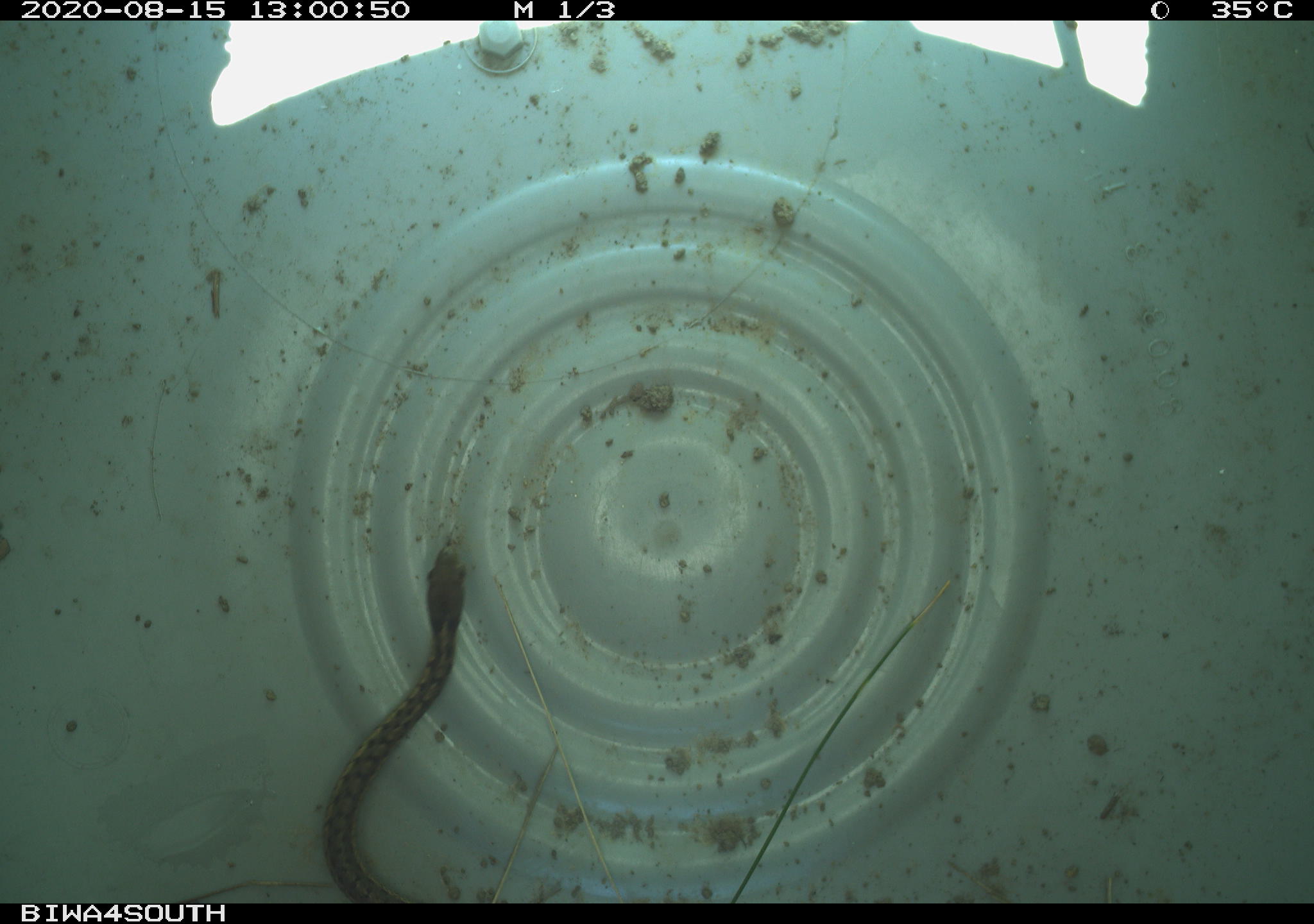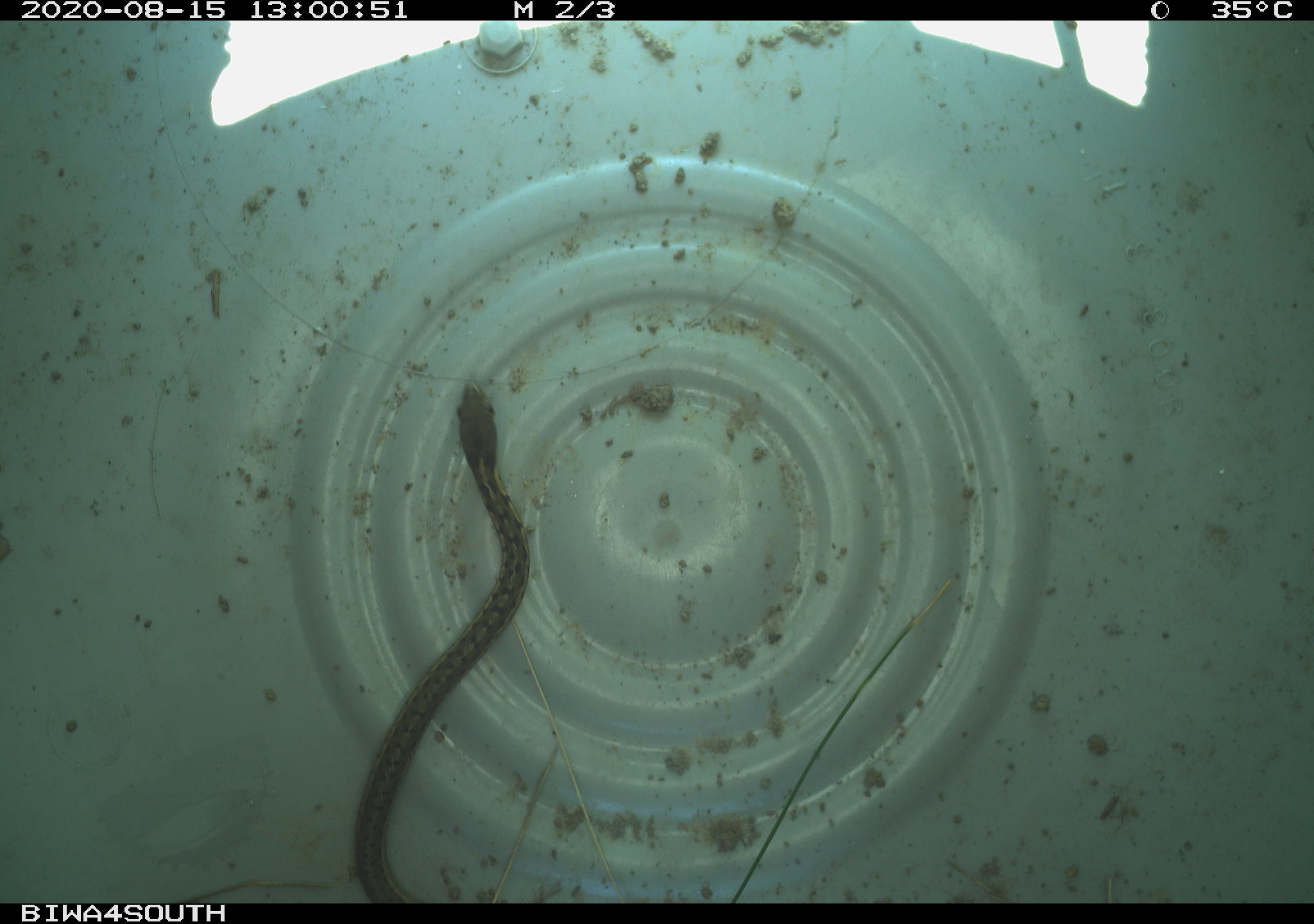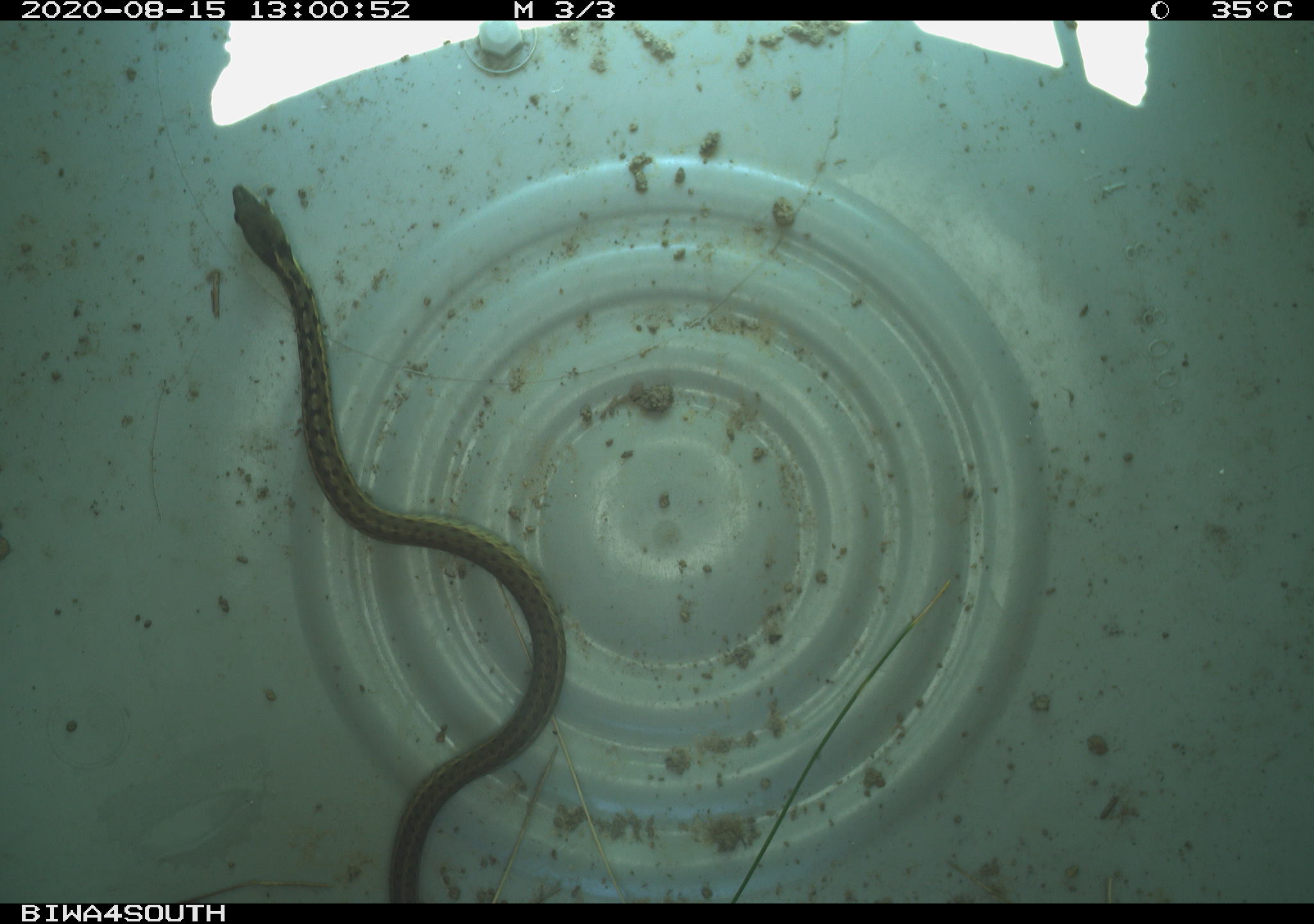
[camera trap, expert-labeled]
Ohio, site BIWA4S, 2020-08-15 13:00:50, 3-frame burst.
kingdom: Animalia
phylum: Chordata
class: Reptilia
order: Squamata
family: Colubridae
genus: Thamnophis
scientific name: Thamnophis sirtalis sirtalis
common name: eastern gartersnake